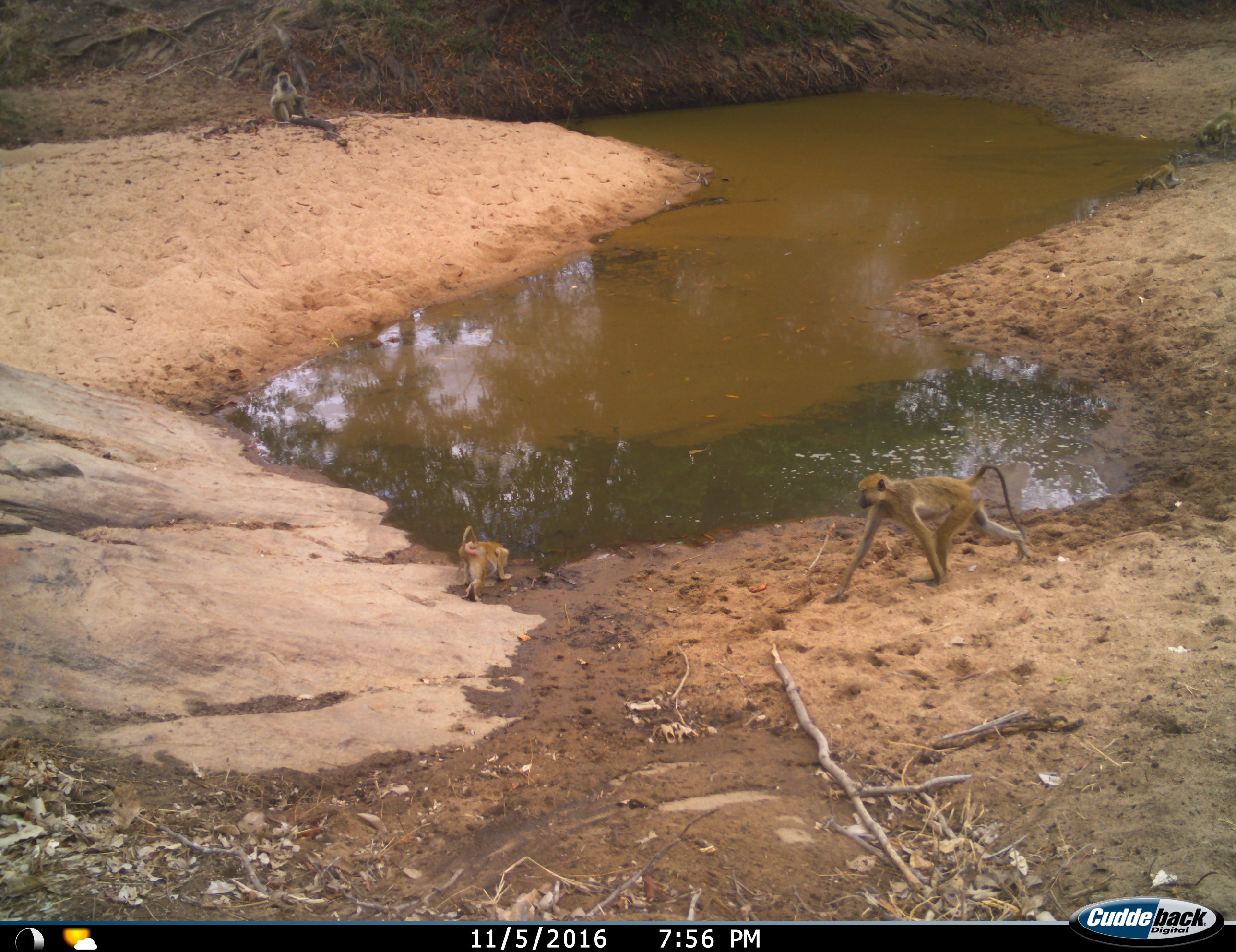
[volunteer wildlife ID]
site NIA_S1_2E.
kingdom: Animalia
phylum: Chordata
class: Mammalia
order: Primates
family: Cercopithecidae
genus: Papio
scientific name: Papio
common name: baboon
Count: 5.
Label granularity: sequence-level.